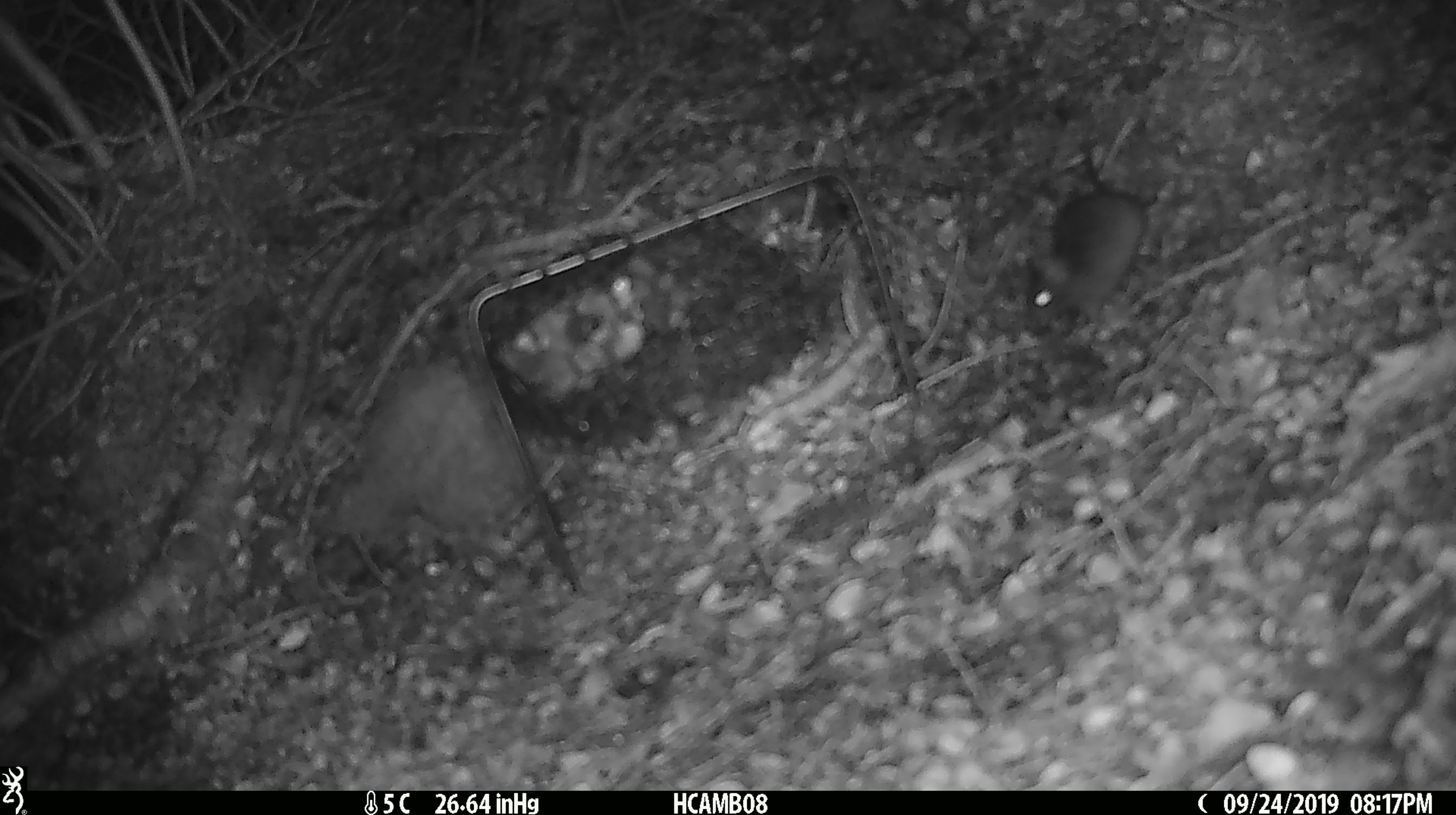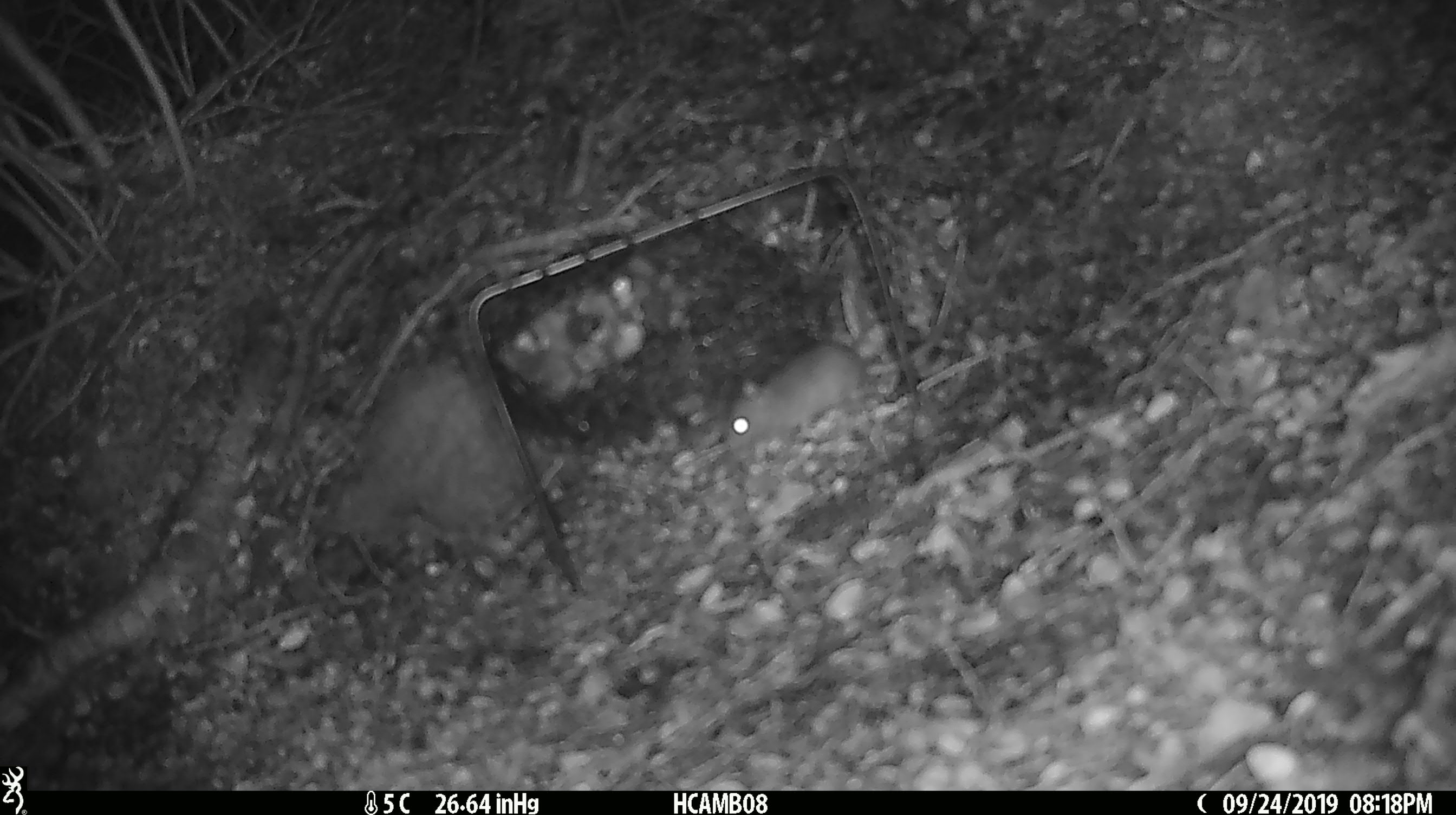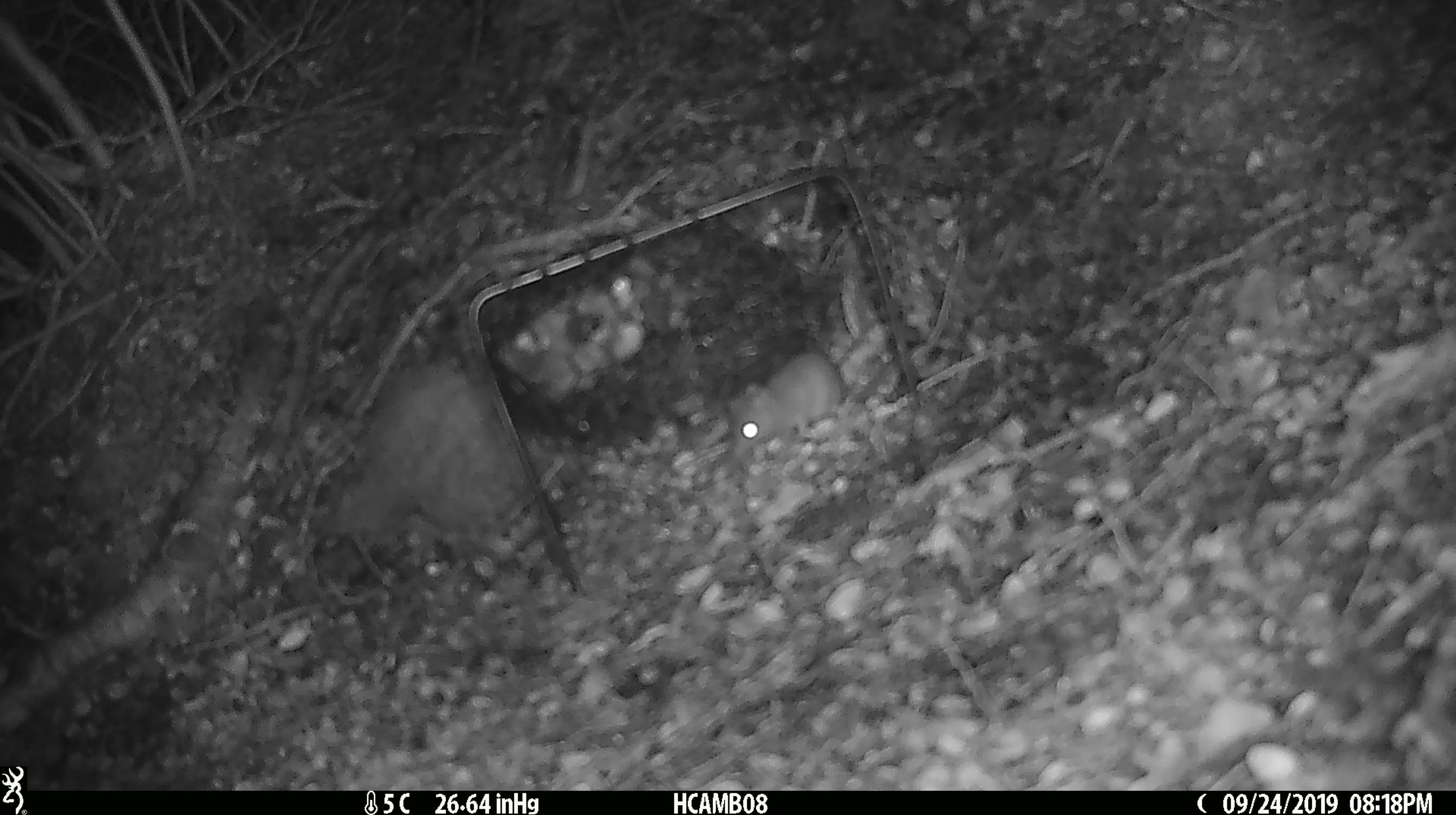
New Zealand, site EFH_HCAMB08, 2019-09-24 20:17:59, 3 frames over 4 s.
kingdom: Animalia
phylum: Chordata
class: Mammalia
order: Rodentia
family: Muridae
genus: Mus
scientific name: Mus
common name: mouse